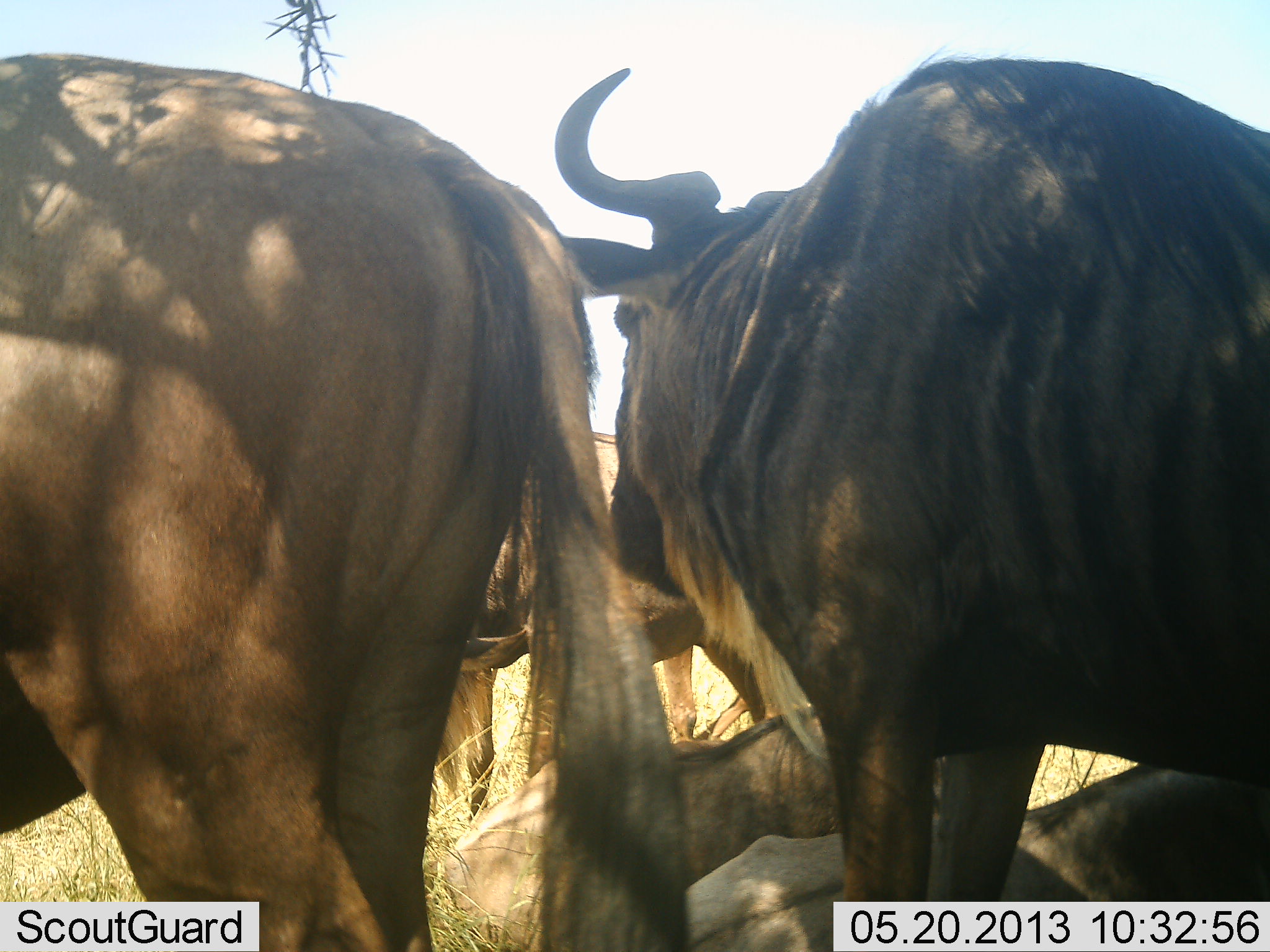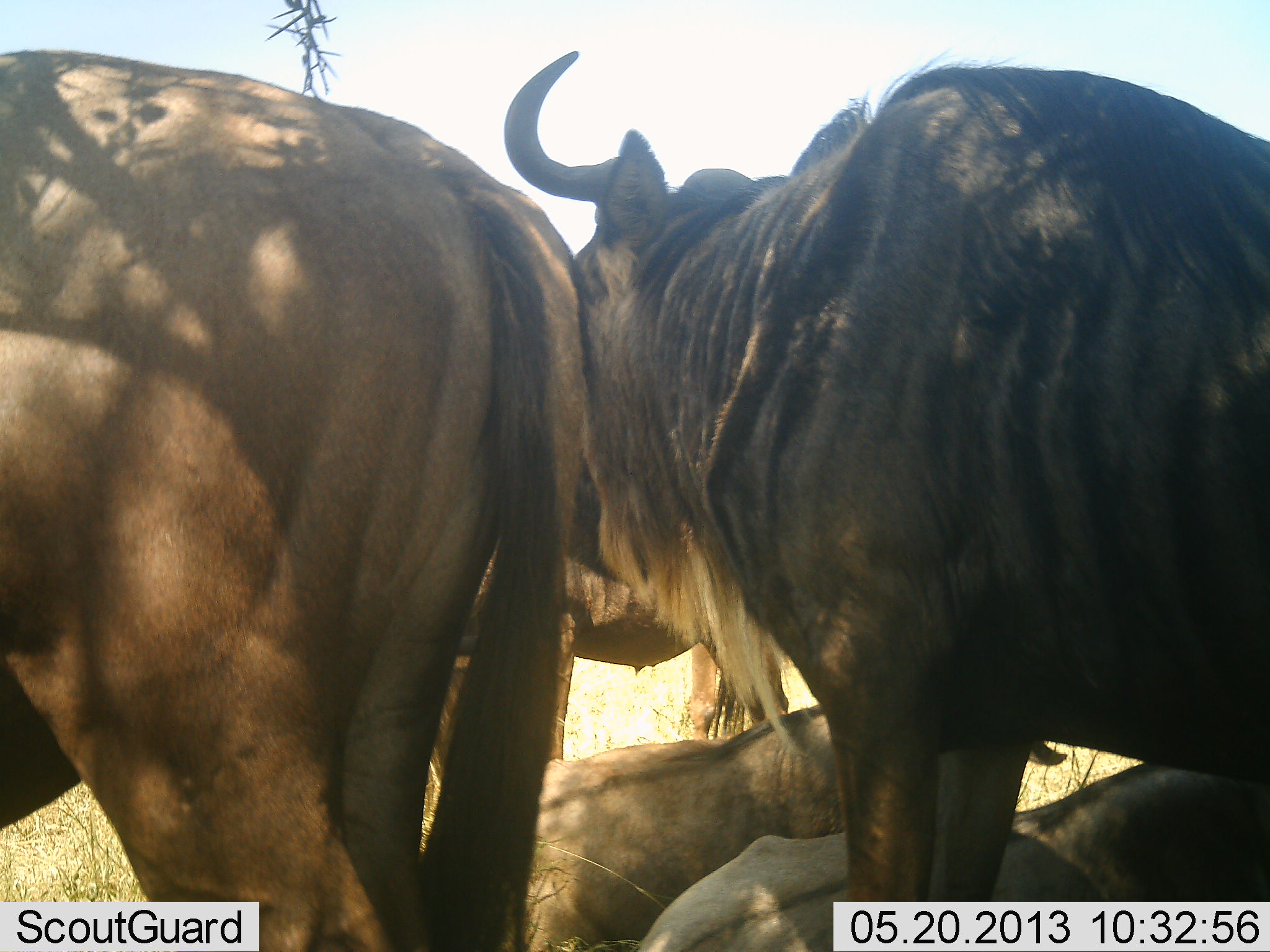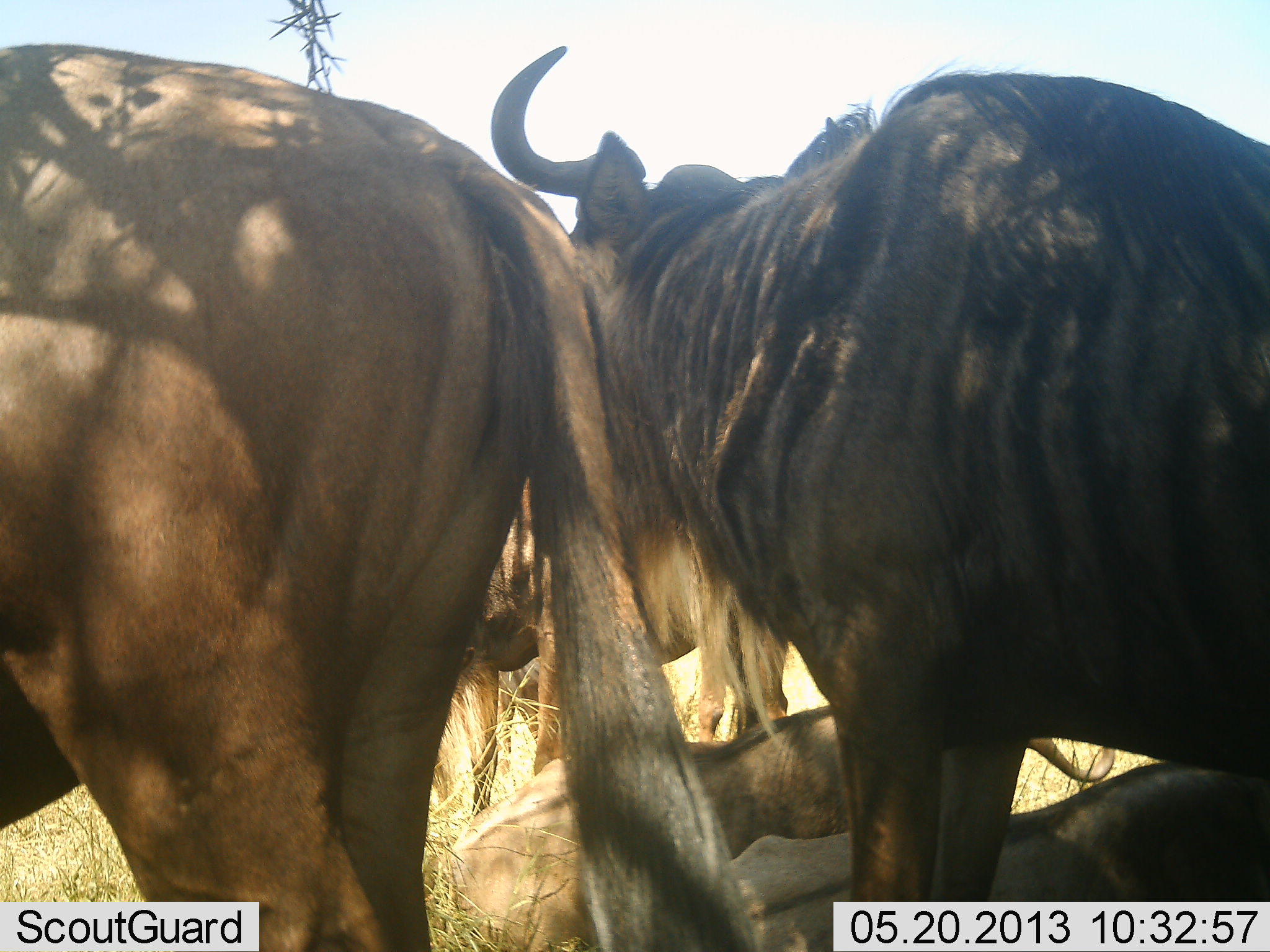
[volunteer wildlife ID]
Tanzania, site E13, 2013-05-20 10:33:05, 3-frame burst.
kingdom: Animalia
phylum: Chordata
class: Mammalia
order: Artiodactyla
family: Bovidae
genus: Connochaetes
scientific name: Connochaetes taurinus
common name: blue wildebeest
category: wildebeest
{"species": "wildebeest (blue wildebeest) (Connochaetes taurinus)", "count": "5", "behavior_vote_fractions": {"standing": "80%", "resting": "60%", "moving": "10%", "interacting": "10%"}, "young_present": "5%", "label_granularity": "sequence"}